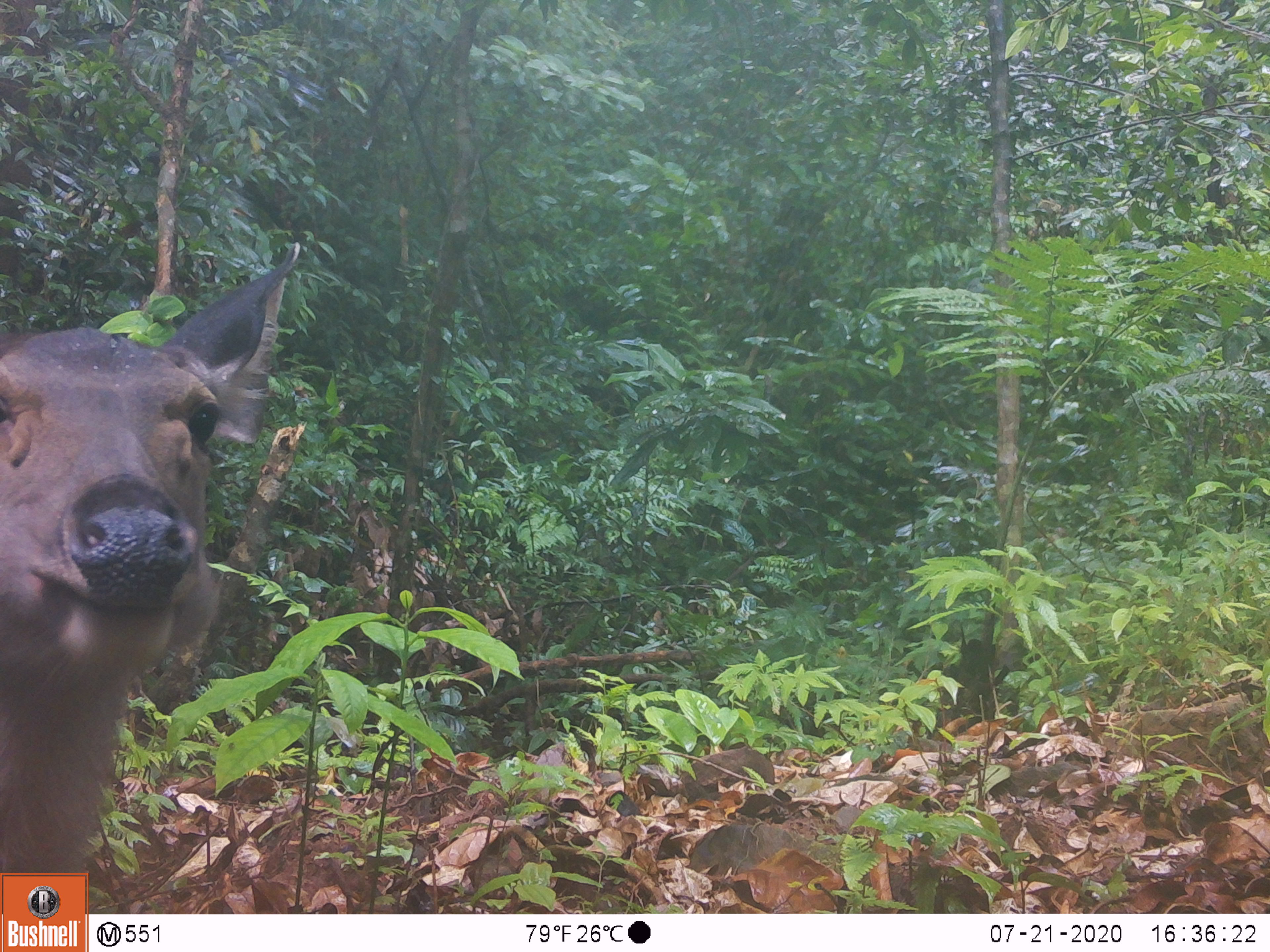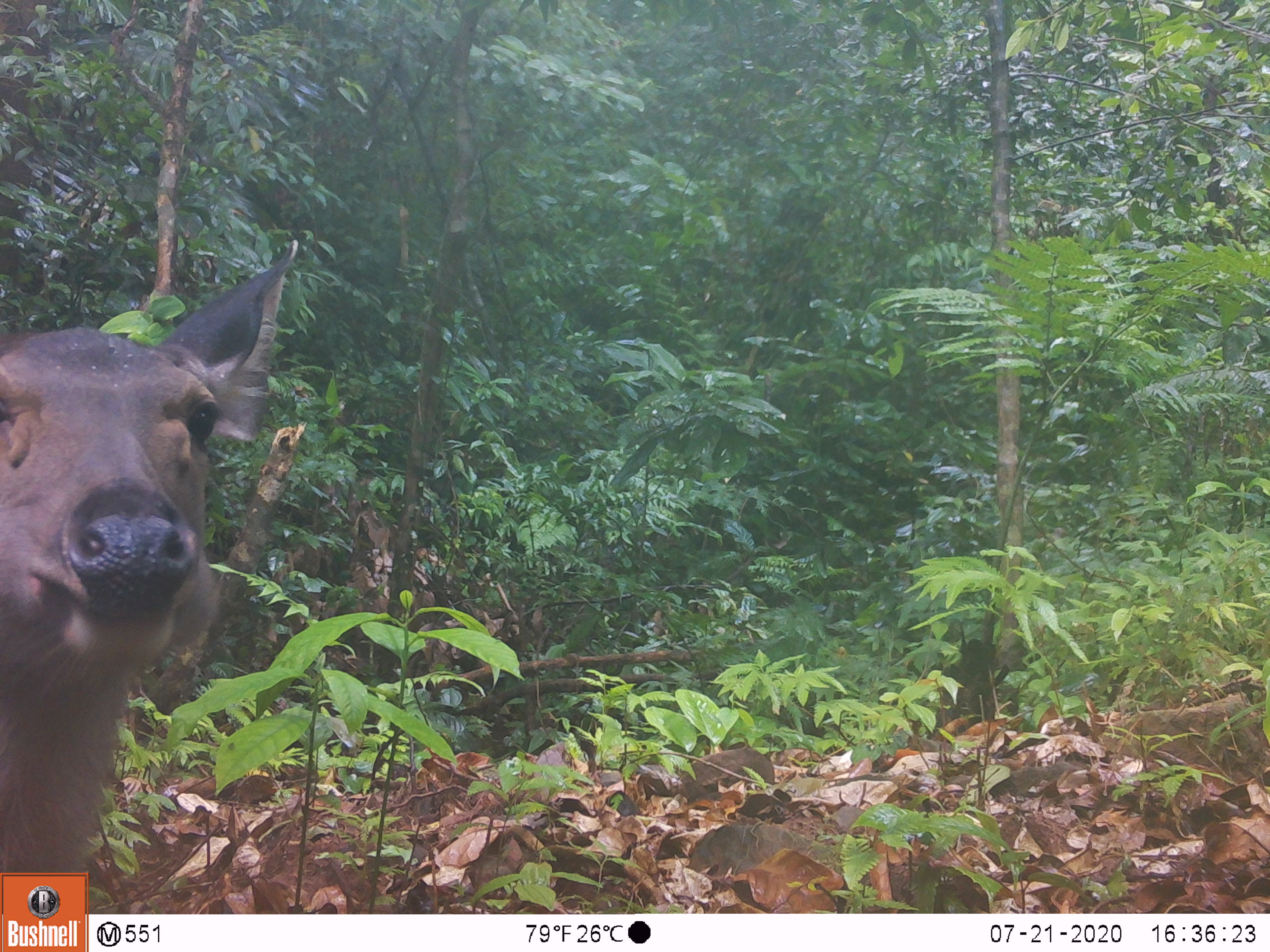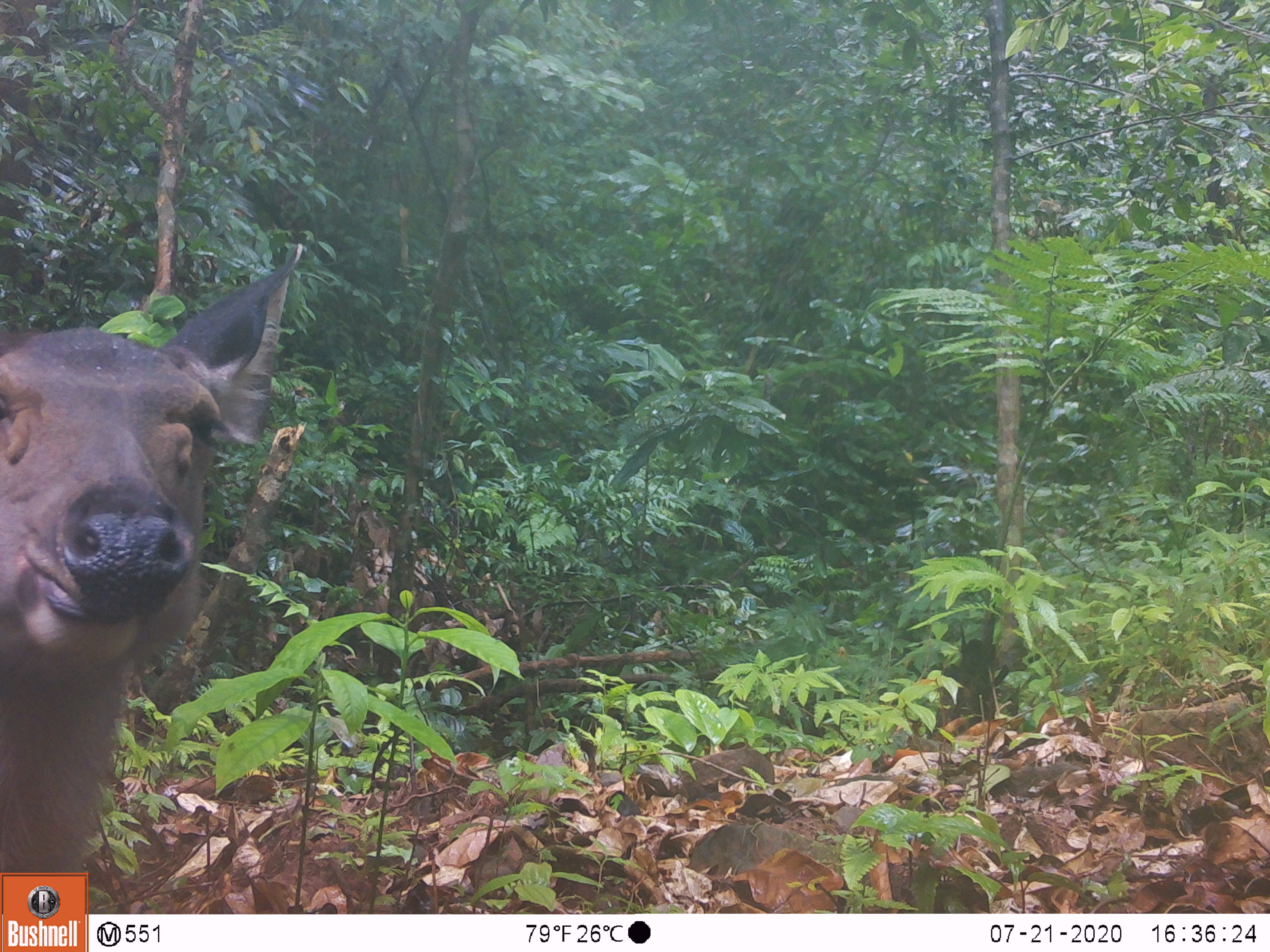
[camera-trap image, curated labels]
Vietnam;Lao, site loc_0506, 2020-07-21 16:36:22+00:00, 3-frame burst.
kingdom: Animalia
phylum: Chordata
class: Mammalia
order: Artiodactyla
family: Cervidae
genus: Rusa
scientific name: Rusa unicolor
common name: sambar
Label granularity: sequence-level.